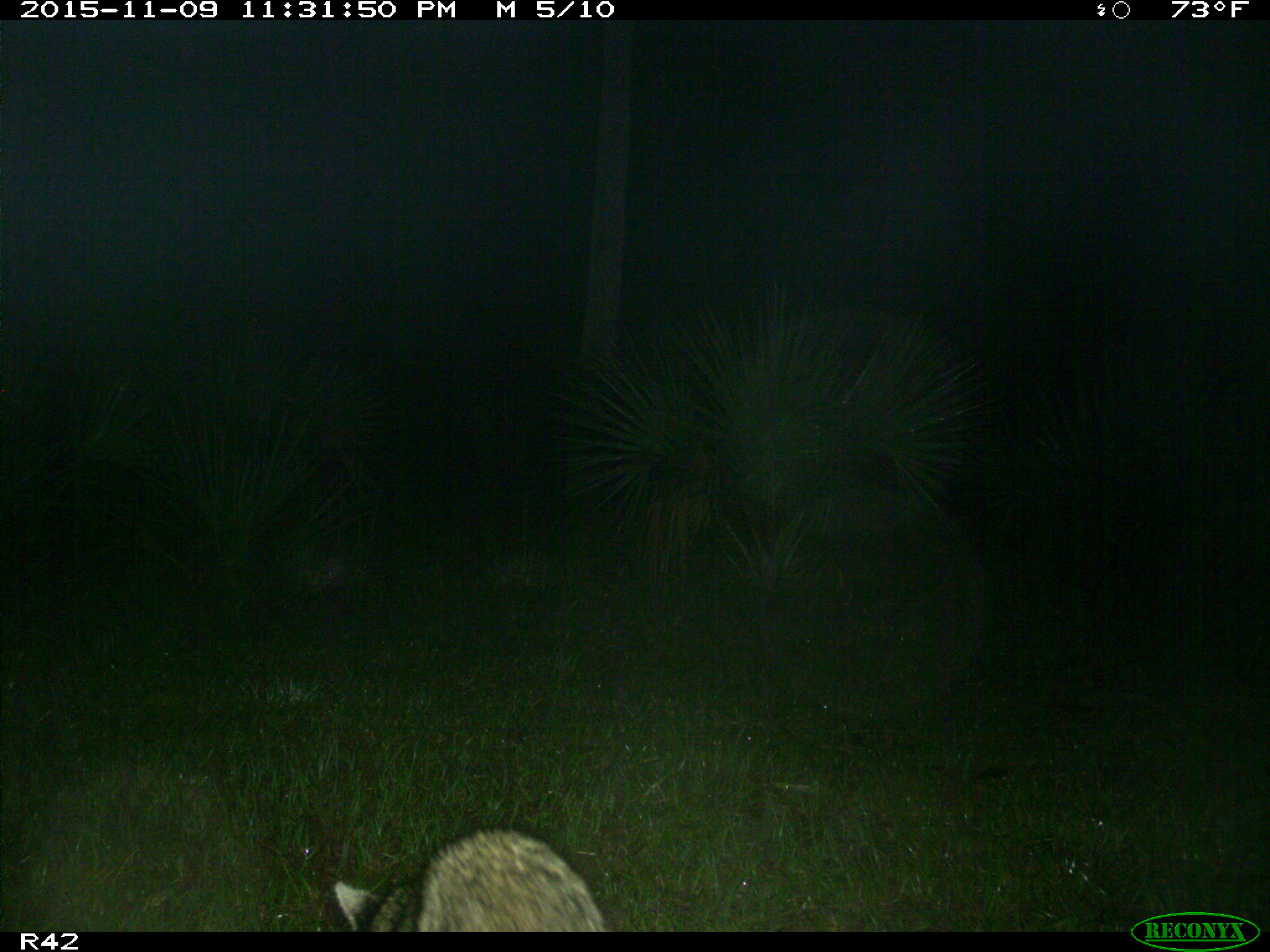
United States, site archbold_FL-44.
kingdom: Animalia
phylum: Chordata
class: Mammalia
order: Carnivora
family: Procyonidae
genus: Procyon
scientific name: Procyon lotor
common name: common raccoon